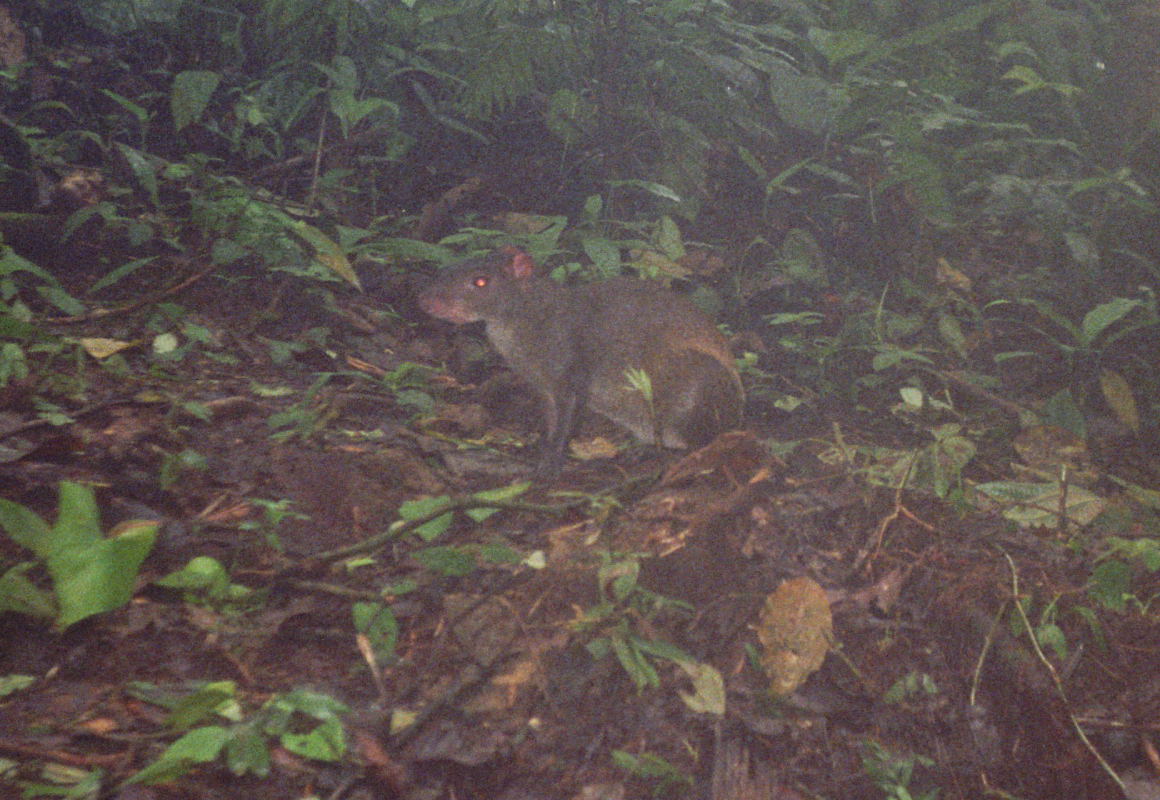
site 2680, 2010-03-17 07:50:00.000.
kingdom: Animalia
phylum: Chordata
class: Mammalia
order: Rodentia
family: Dasyproctidae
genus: Dasyprocta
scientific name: Dasyprocta punctata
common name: central american agouti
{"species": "Dasyprocta punctata (central american agouti)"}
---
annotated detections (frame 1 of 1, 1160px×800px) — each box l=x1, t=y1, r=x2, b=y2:
dasyprocta punctata: l=416, t=242, r=744, b=481